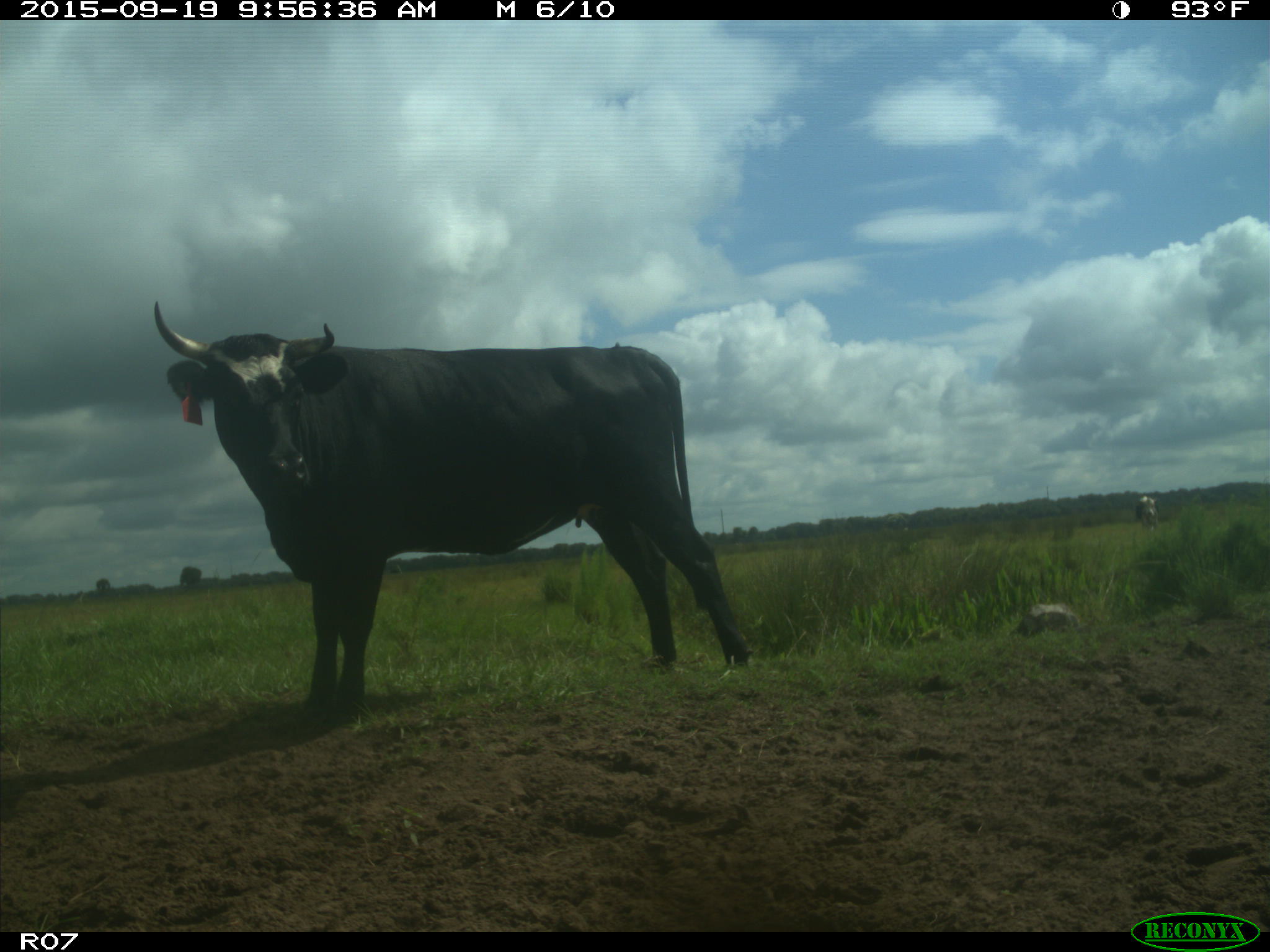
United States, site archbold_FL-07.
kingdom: Animalia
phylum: Chordata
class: Mammalia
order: Artiodactyla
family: Bovidae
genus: Bos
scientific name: Bos taurus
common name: domestic cow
Bos taurus (domestic cow).